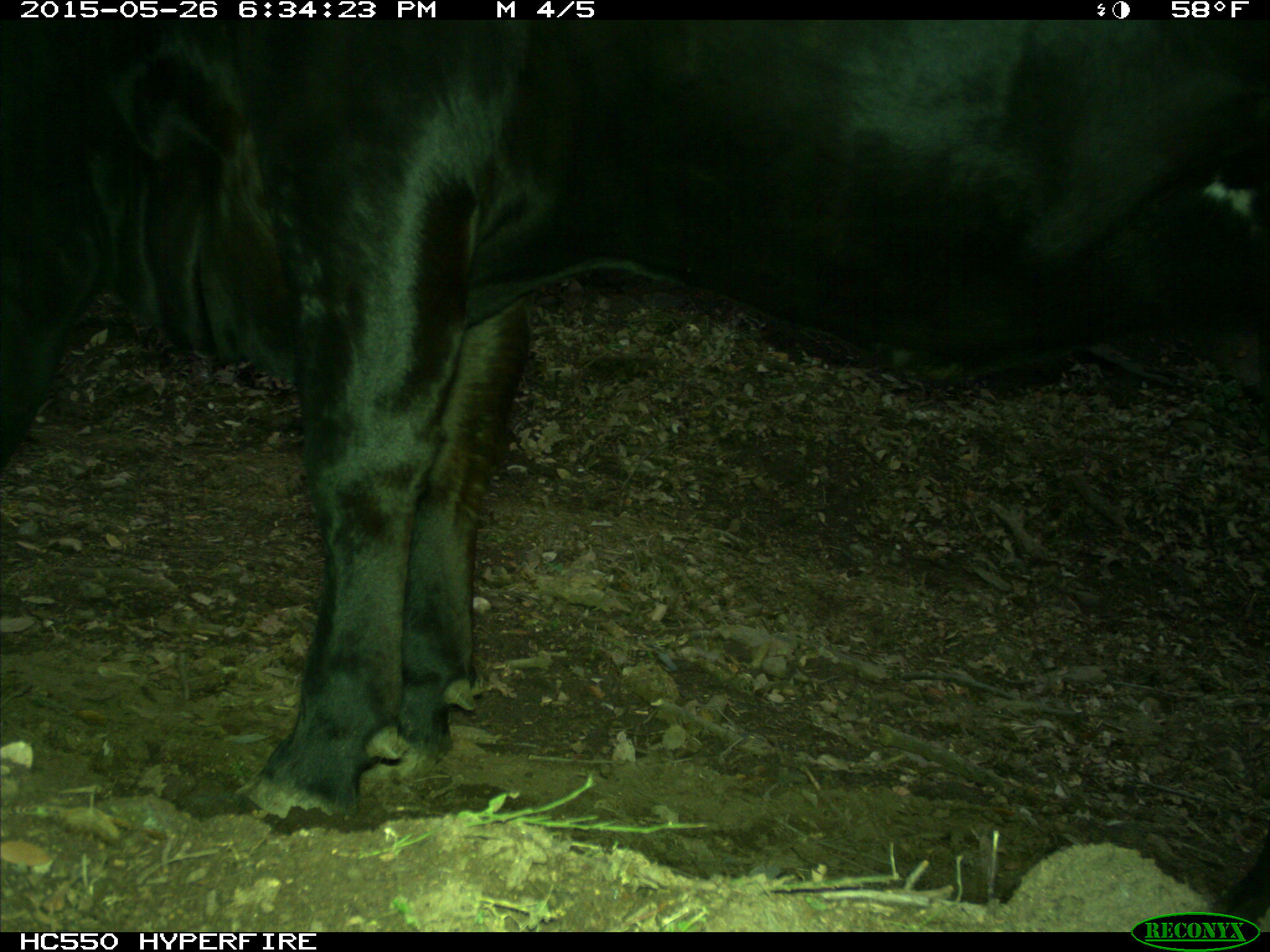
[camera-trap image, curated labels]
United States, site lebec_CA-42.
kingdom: Animalia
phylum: Chordata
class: Mammalia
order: Artiodactyla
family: Bovidae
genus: Bos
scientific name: Bos taurus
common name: domestic cow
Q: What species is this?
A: Bos taurus (domestic cow).